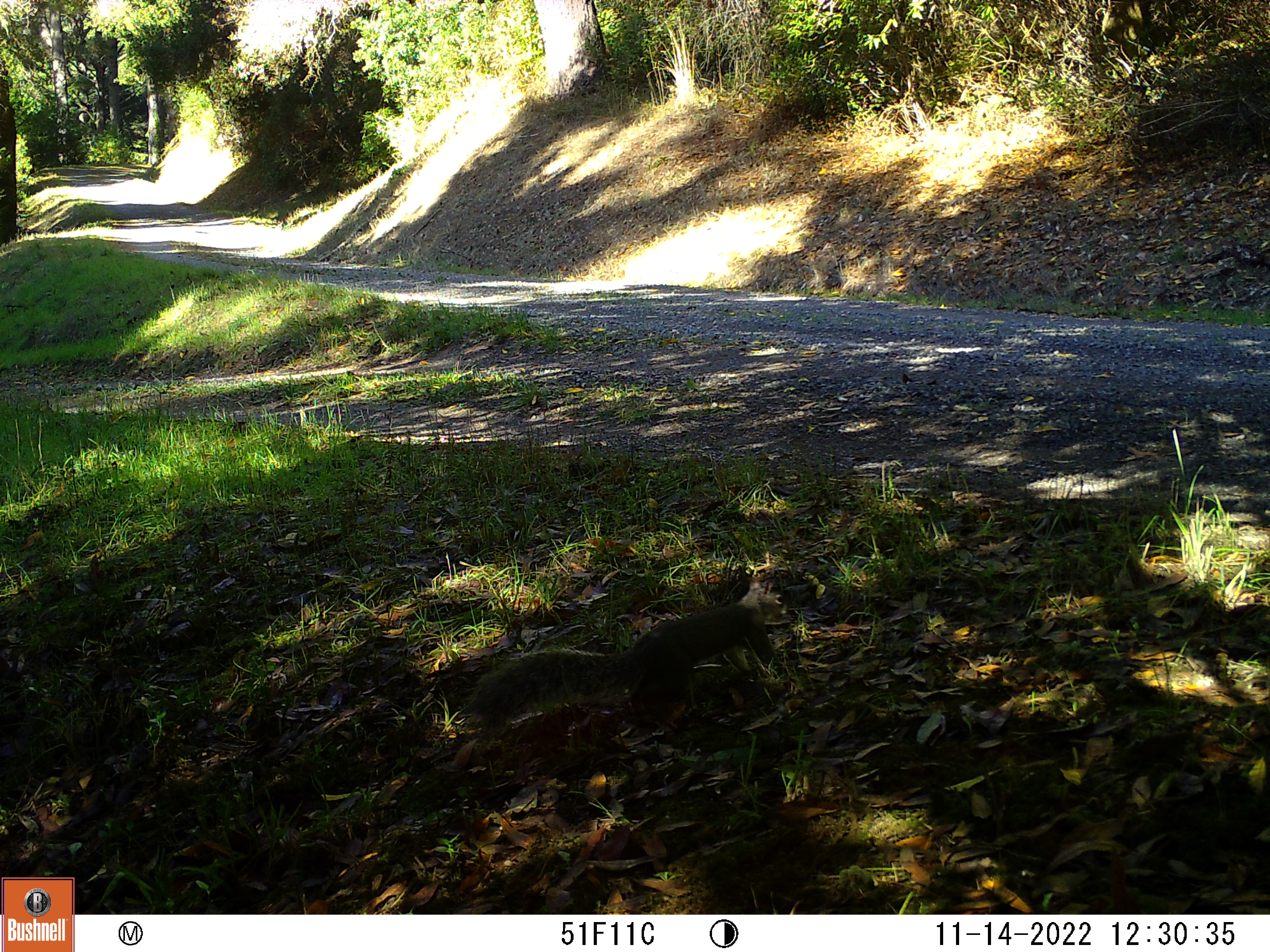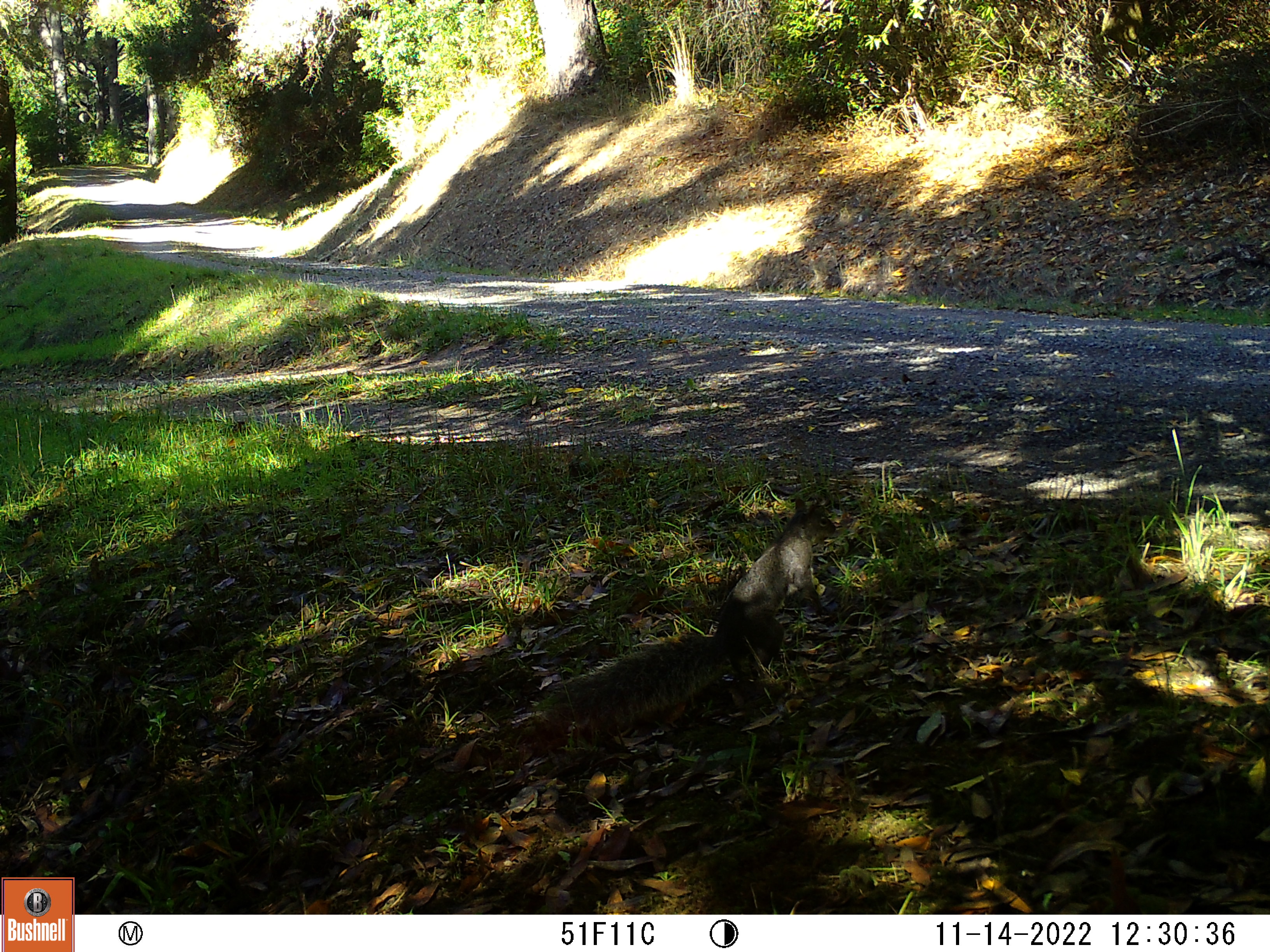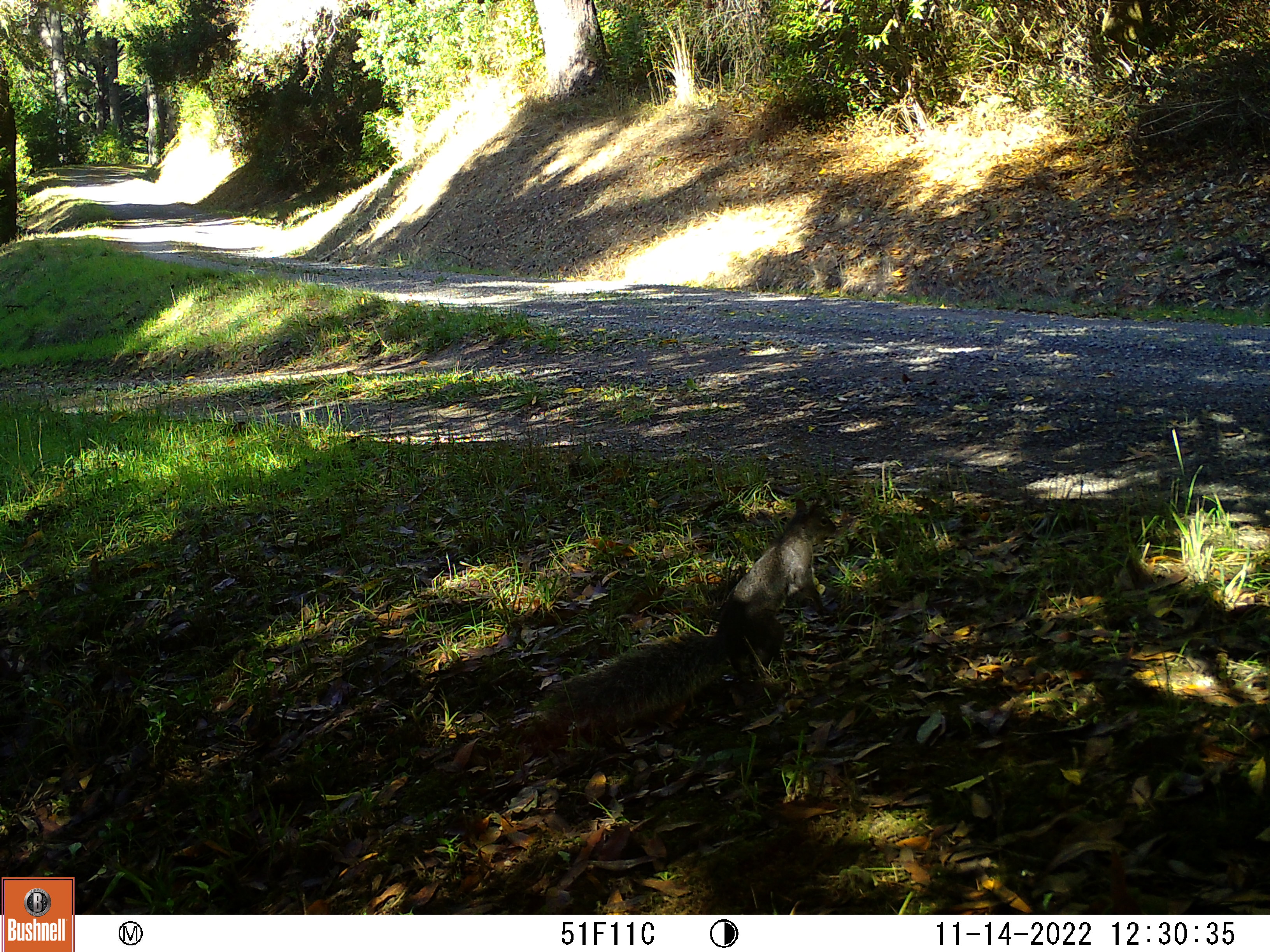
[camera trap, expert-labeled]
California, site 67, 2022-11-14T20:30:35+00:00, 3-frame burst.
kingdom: Animalia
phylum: Chordata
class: Mammalia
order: Rodentia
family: Sciuridae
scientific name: Sciuridae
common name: squirrel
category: unknown squirrel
Unknown squirrel (squirrel) (Sciuridae).